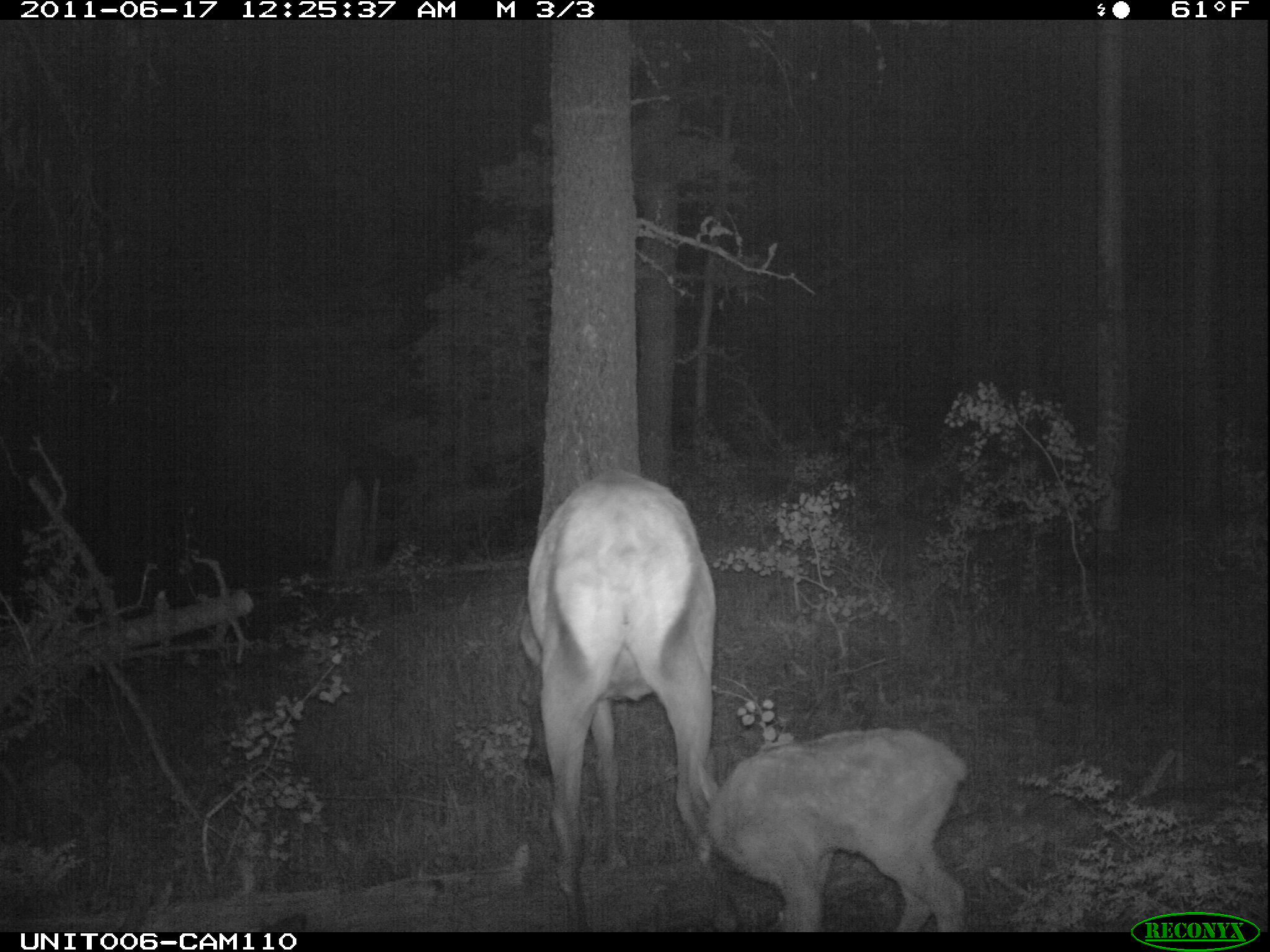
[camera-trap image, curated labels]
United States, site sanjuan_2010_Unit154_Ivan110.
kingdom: Animalia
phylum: Chordata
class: Mammalia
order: Artiodactyla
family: Cervidae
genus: Cervus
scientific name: Cervus elaphus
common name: red deer